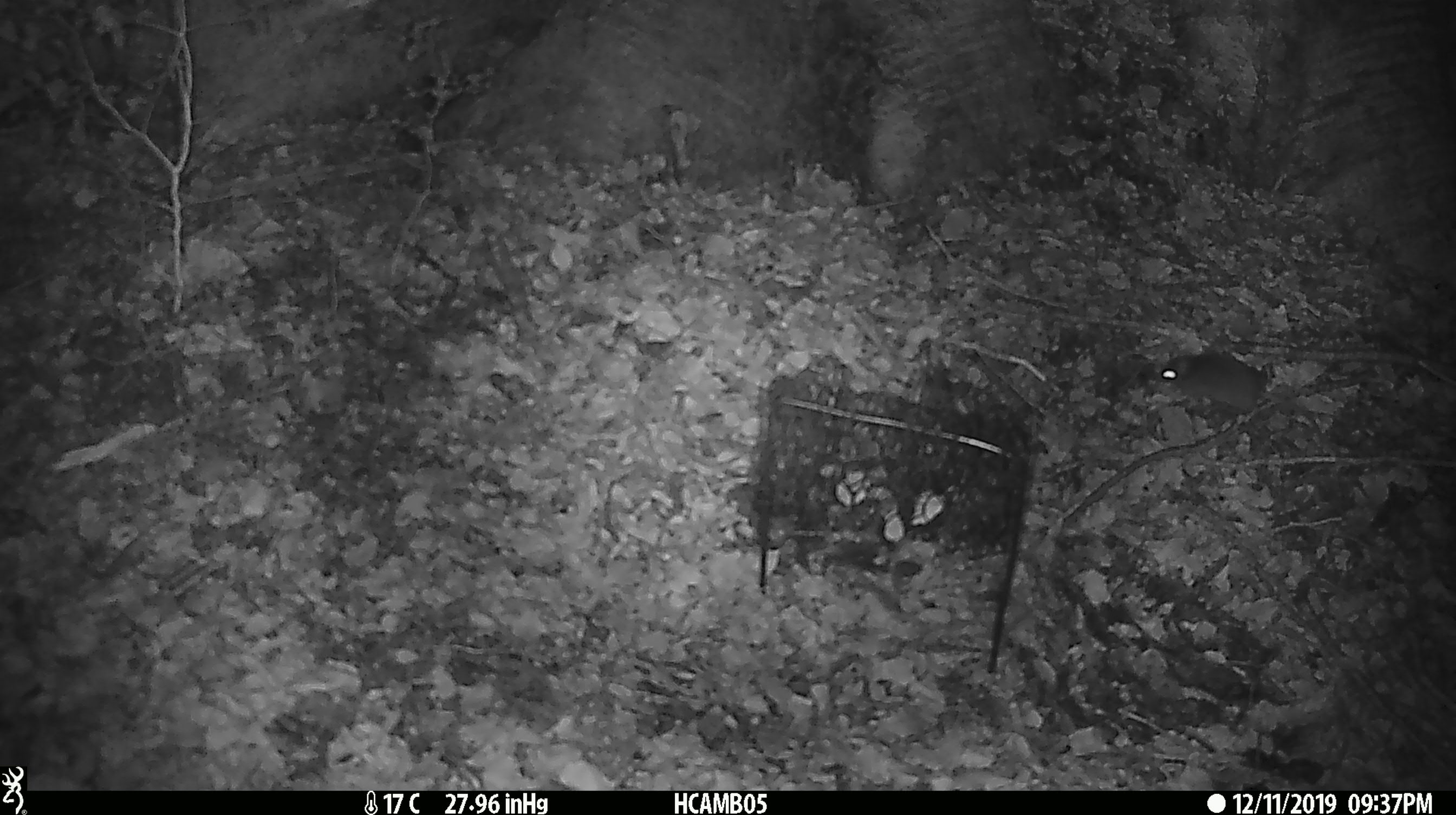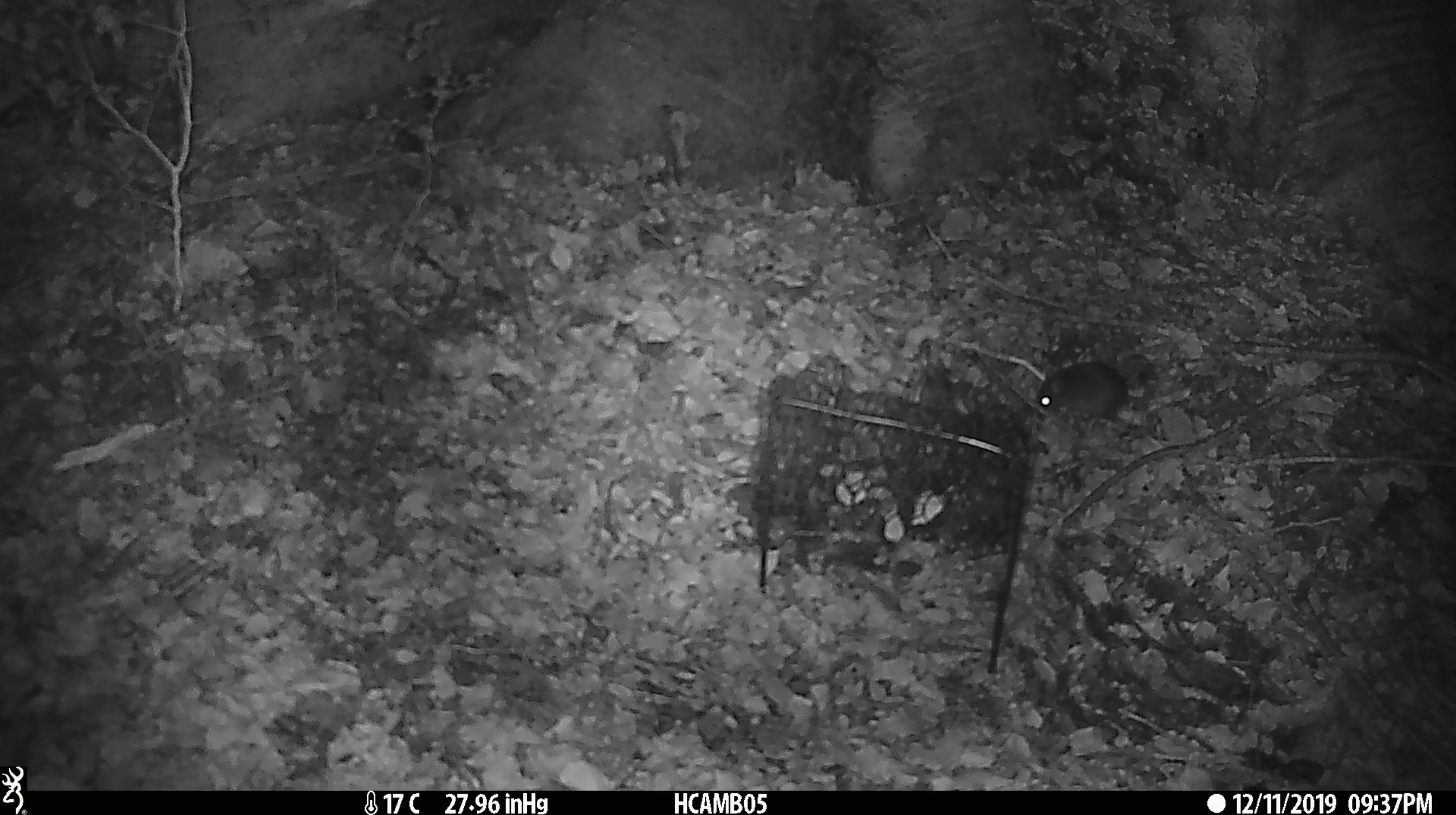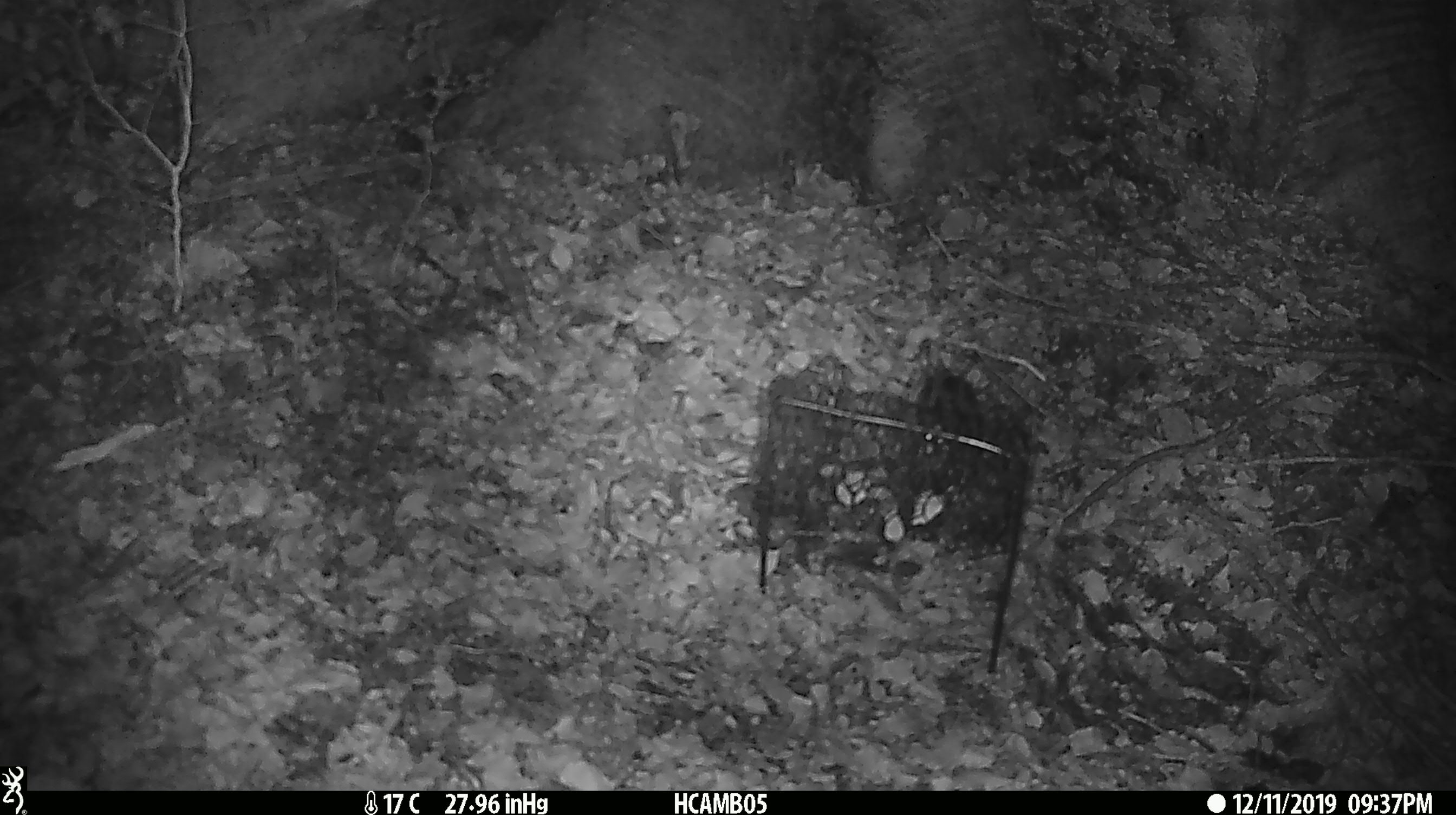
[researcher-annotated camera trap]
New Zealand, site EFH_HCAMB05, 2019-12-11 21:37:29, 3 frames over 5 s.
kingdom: Animalia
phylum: Chordata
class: Mammalia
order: Rodentia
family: Muridae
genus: Mus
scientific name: Mus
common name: mouse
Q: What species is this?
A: Mouse (Mus).